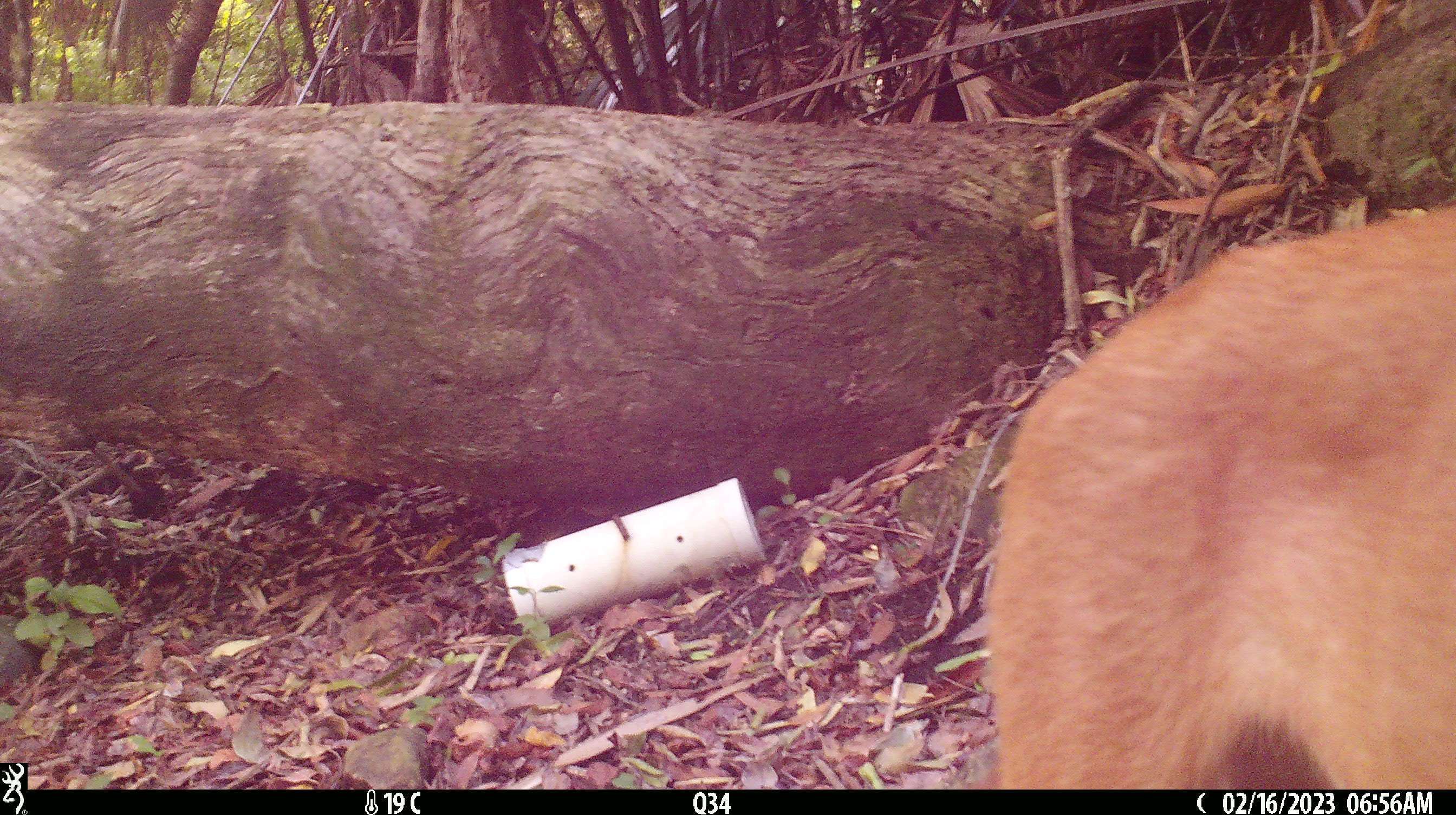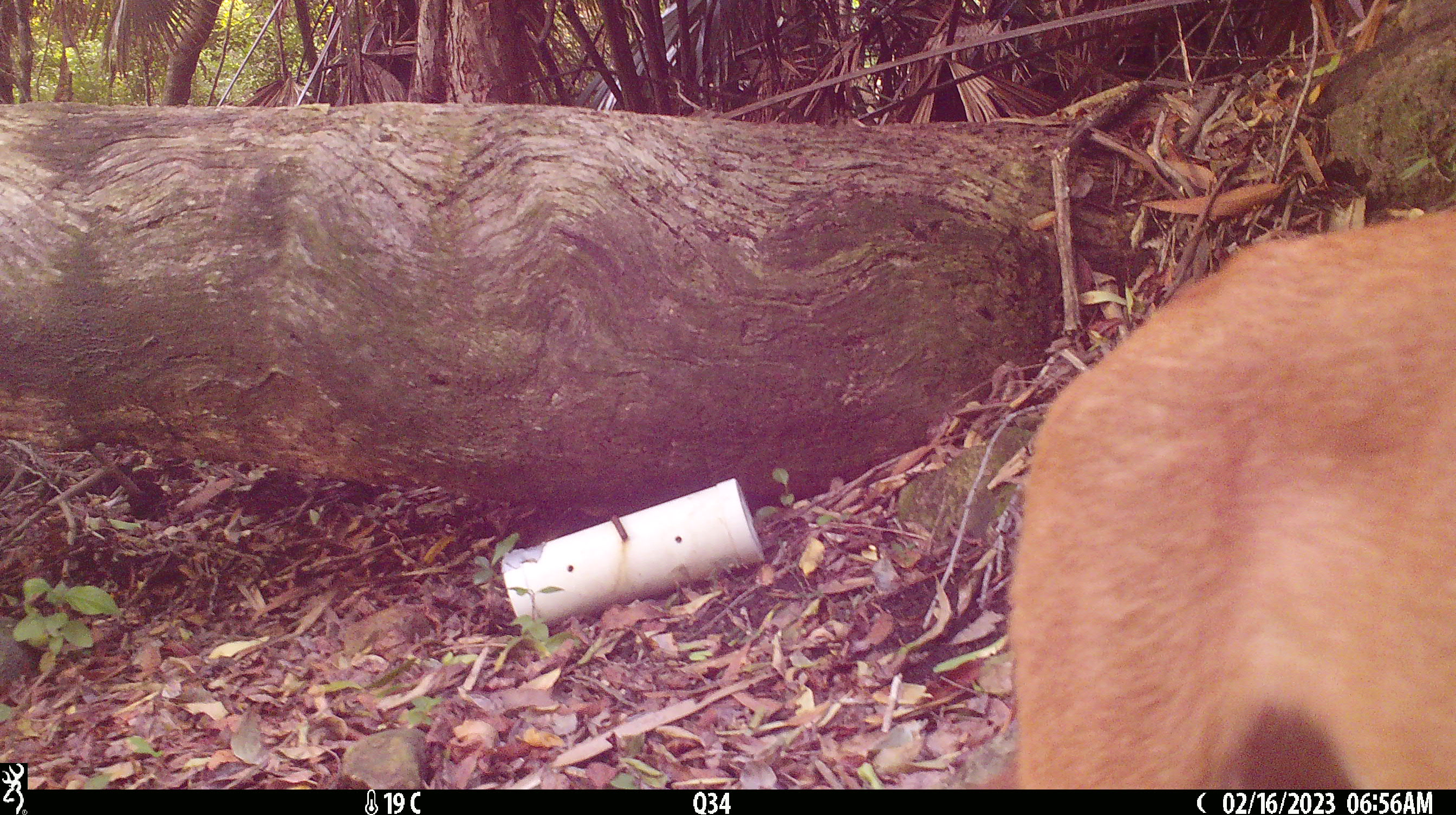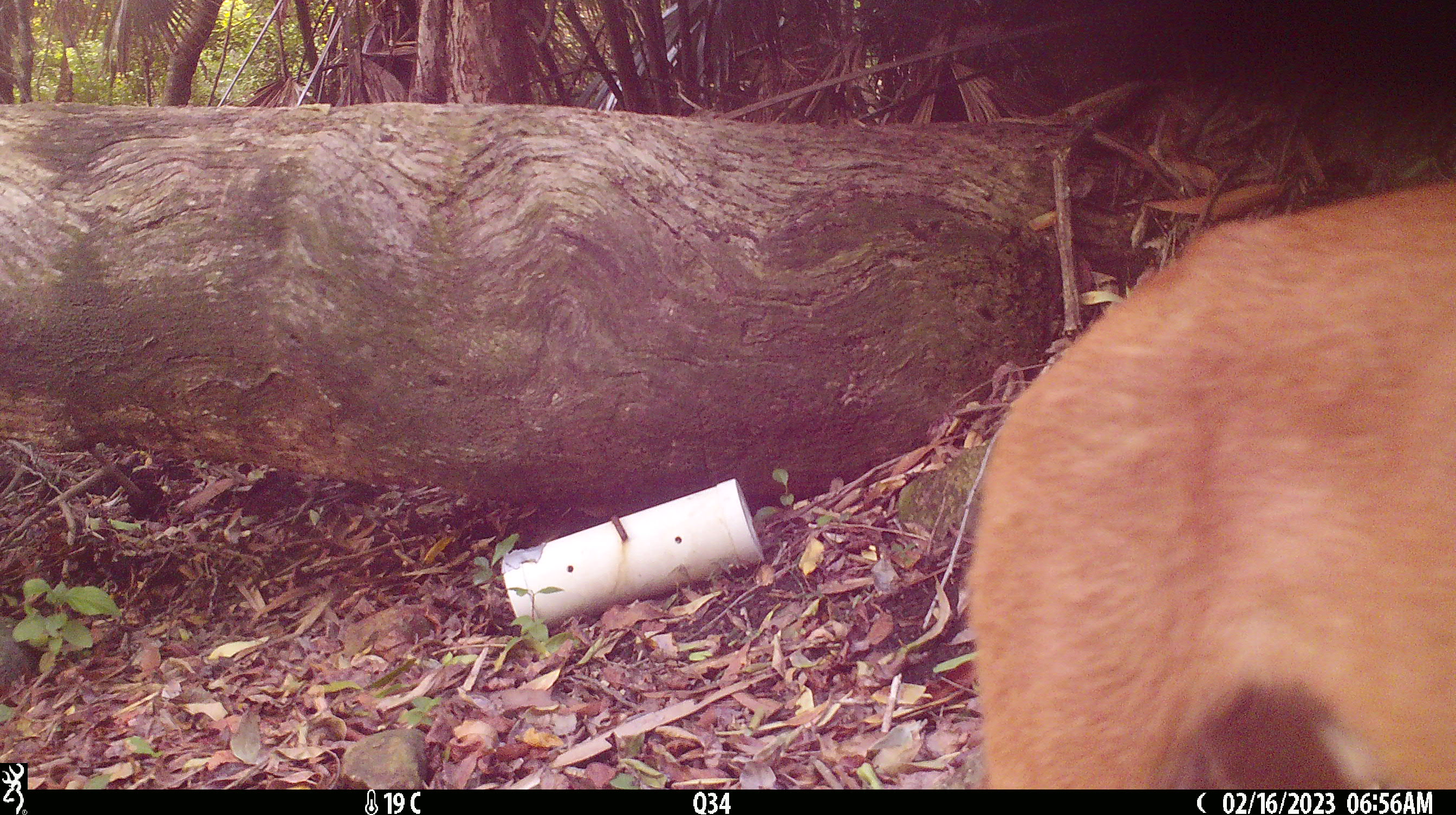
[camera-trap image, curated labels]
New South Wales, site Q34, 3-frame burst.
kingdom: Animalia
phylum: Chordata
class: Mammalia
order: Carnivora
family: Canidae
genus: Canis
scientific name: Canis familiaris dingo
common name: dingo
Dingo (Canis familiaris dingo).